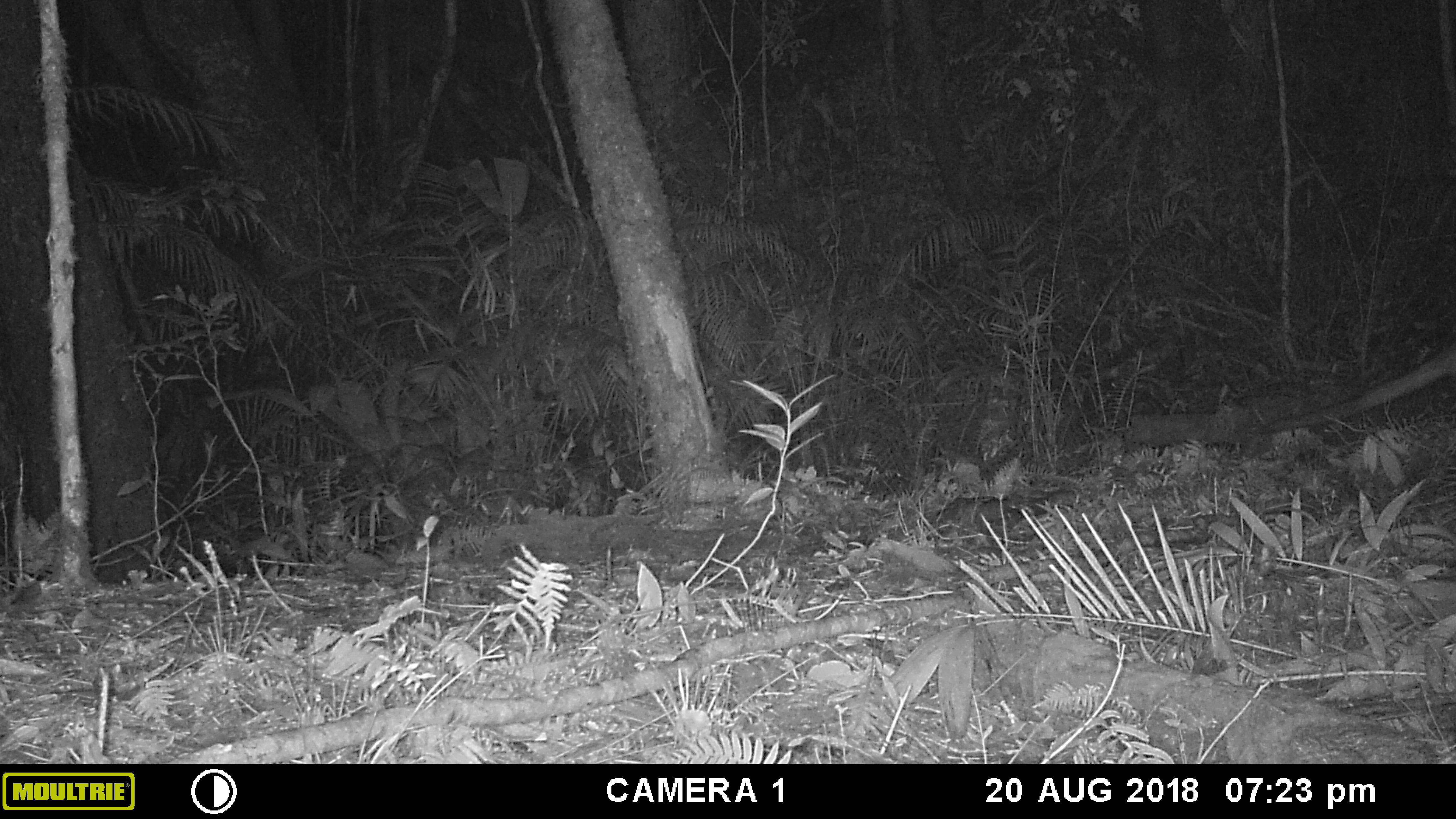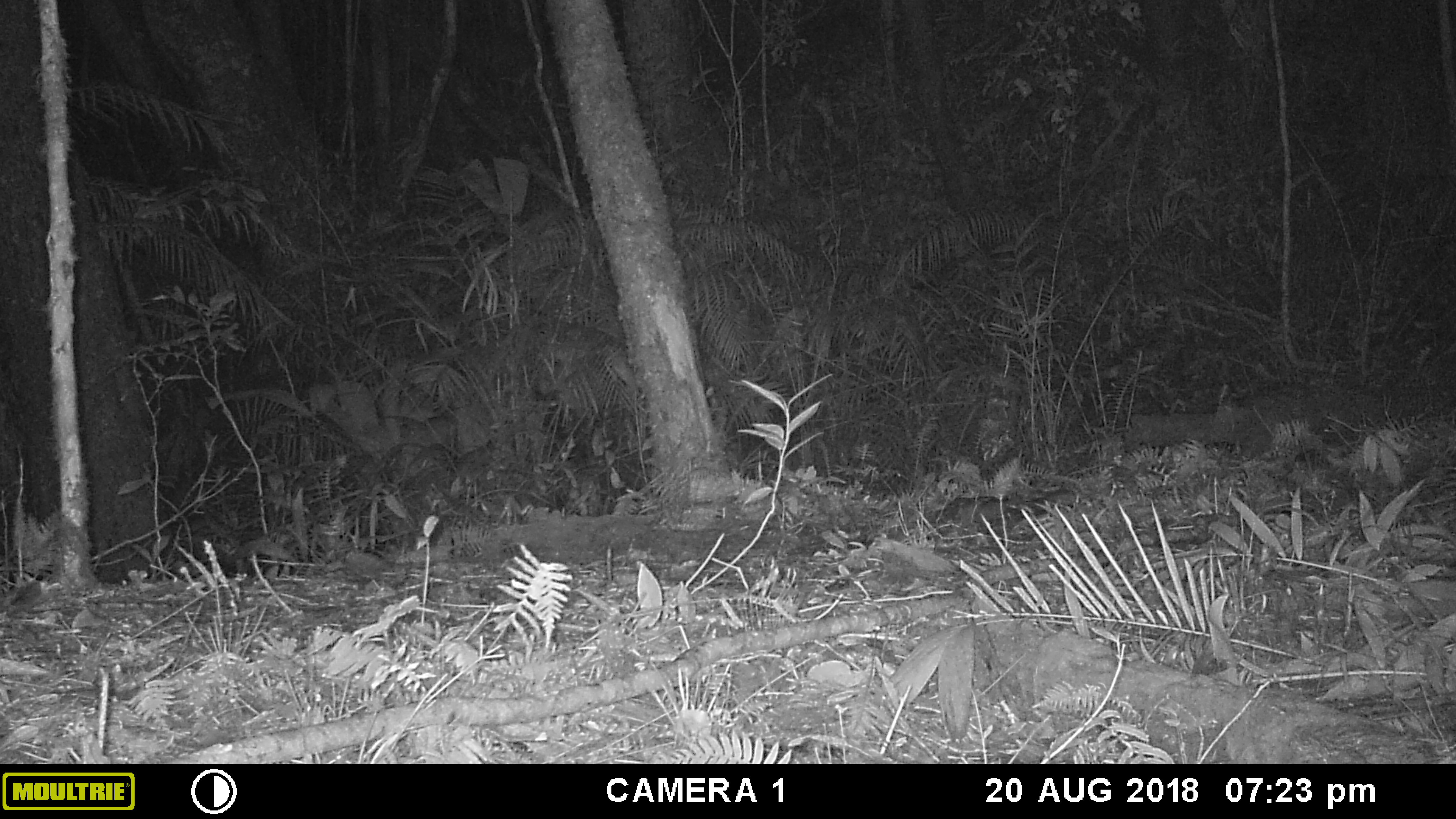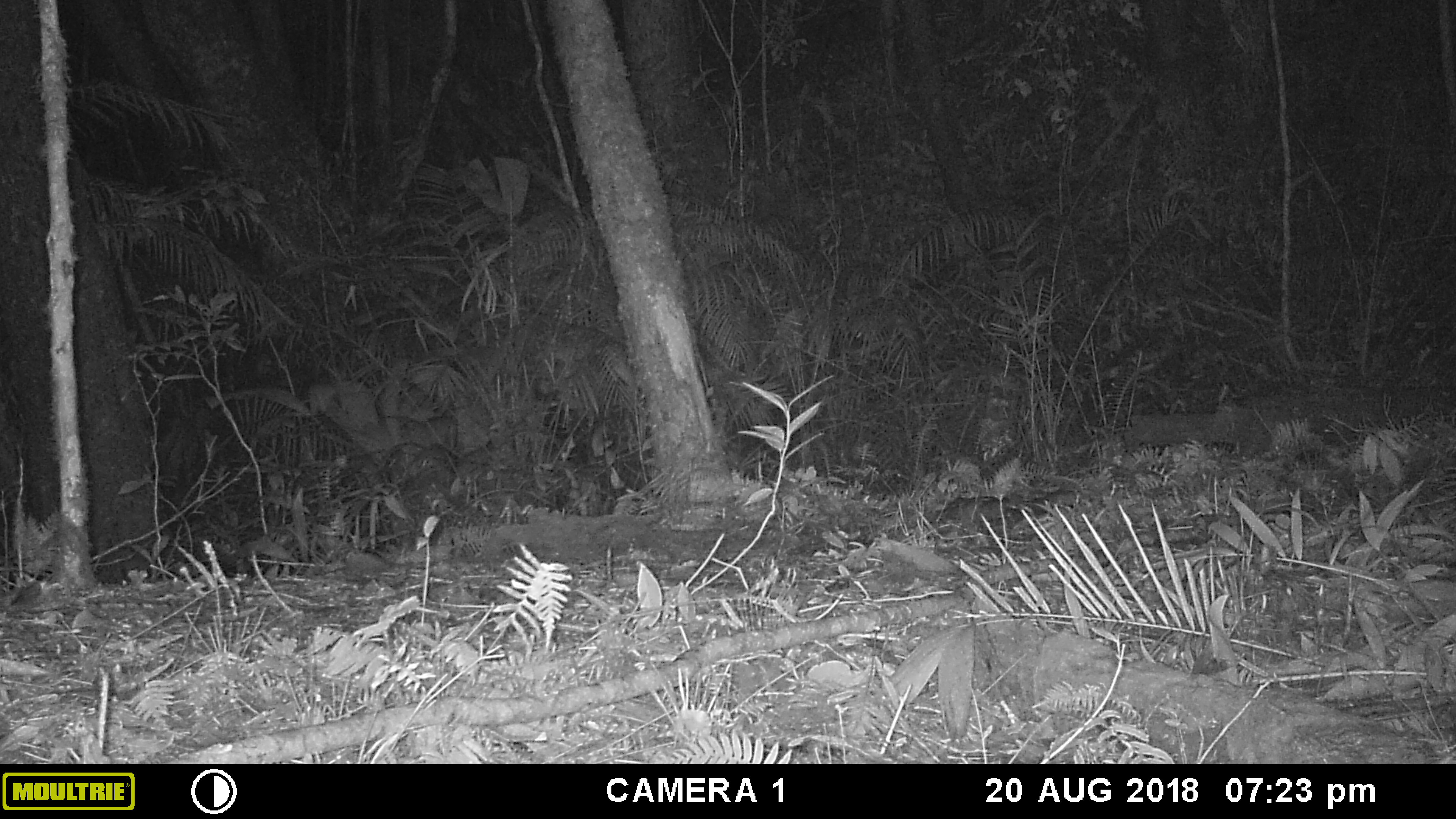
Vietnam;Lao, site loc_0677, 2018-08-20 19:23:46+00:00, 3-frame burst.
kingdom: Animalia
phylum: Chordata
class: Mammalia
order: Carnivora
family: Viverridae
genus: Paradoxurus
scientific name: Paradoxurus hermaphroditus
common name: common palm civet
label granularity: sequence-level